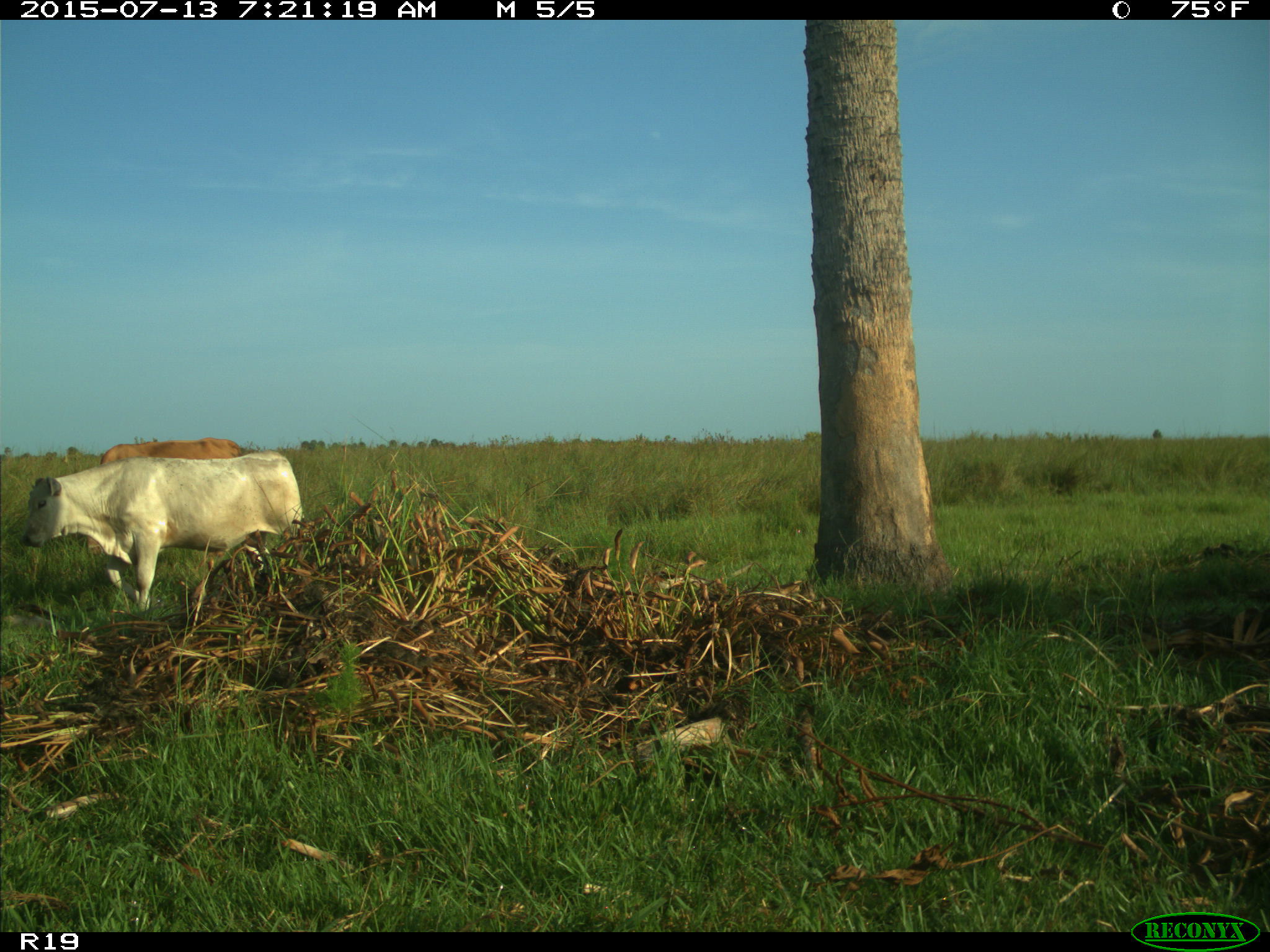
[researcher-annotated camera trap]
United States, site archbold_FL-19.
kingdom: Animalia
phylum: Chordata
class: Mammalia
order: Artiodactyla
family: Bovidae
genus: Bos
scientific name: Bos taurus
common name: domestic cow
Bos taurus (domestic cow).